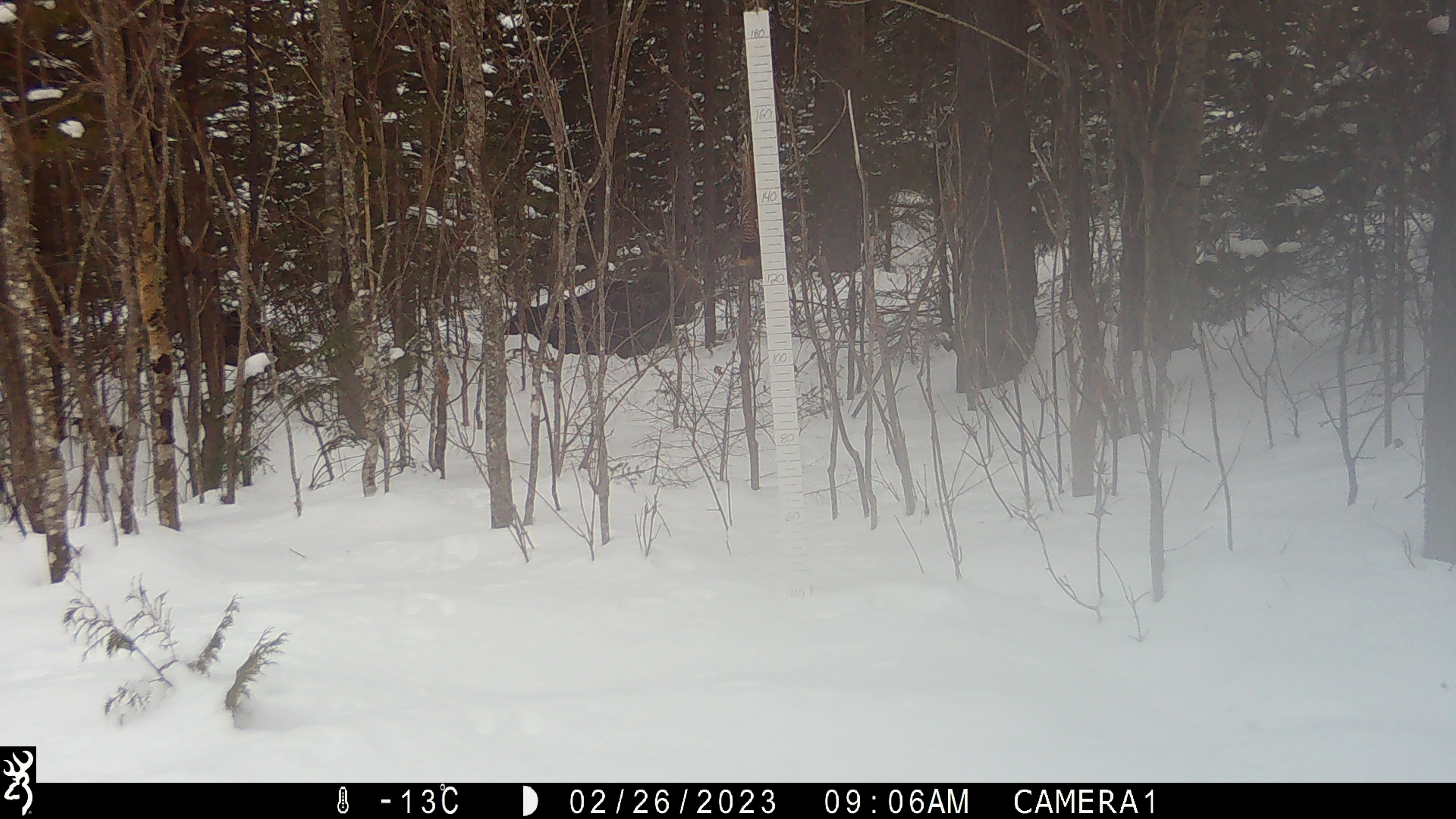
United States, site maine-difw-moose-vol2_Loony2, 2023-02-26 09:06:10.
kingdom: Animalia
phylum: Chordata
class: Mammalia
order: Artiodactyla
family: Cervidae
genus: Alces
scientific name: Alces alces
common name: moose